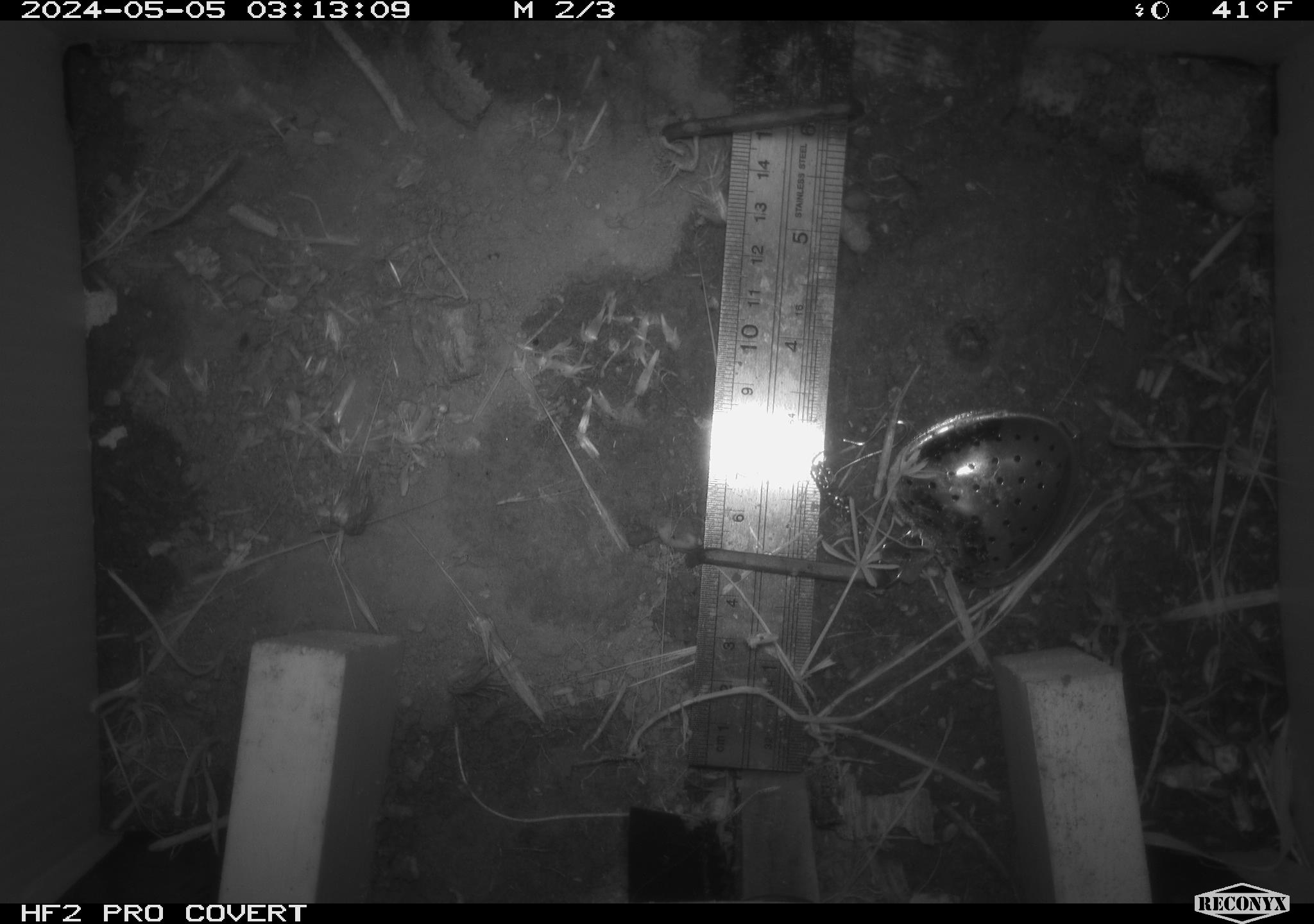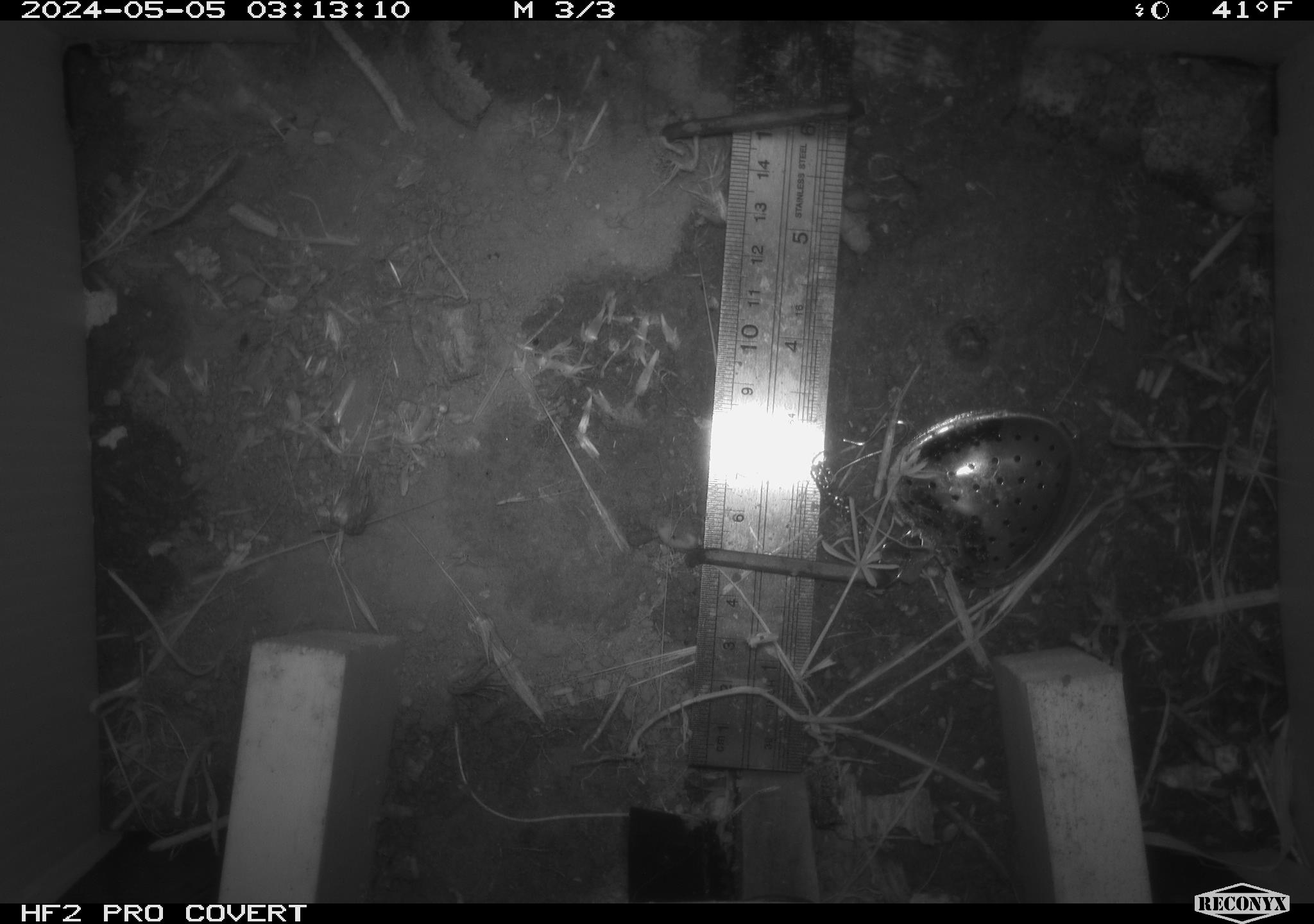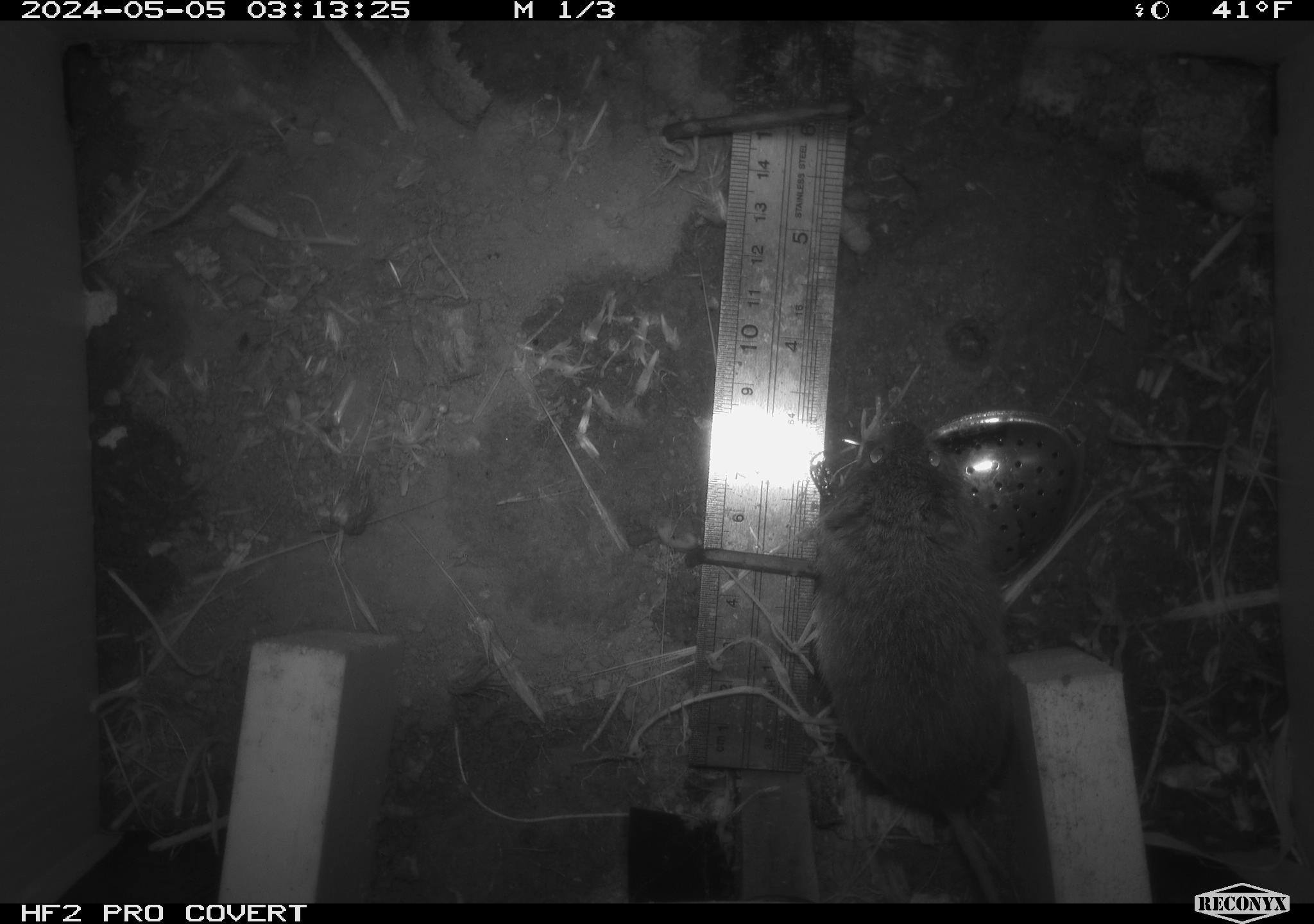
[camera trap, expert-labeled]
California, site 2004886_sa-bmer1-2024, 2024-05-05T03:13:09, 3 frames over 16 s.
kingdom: Animalia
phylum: Chordata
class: Mammalia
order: Rodentia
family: Cricetidae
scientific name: Arvicolinae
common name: voles, lemmings, and muskrats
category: arvicolinae subfamily